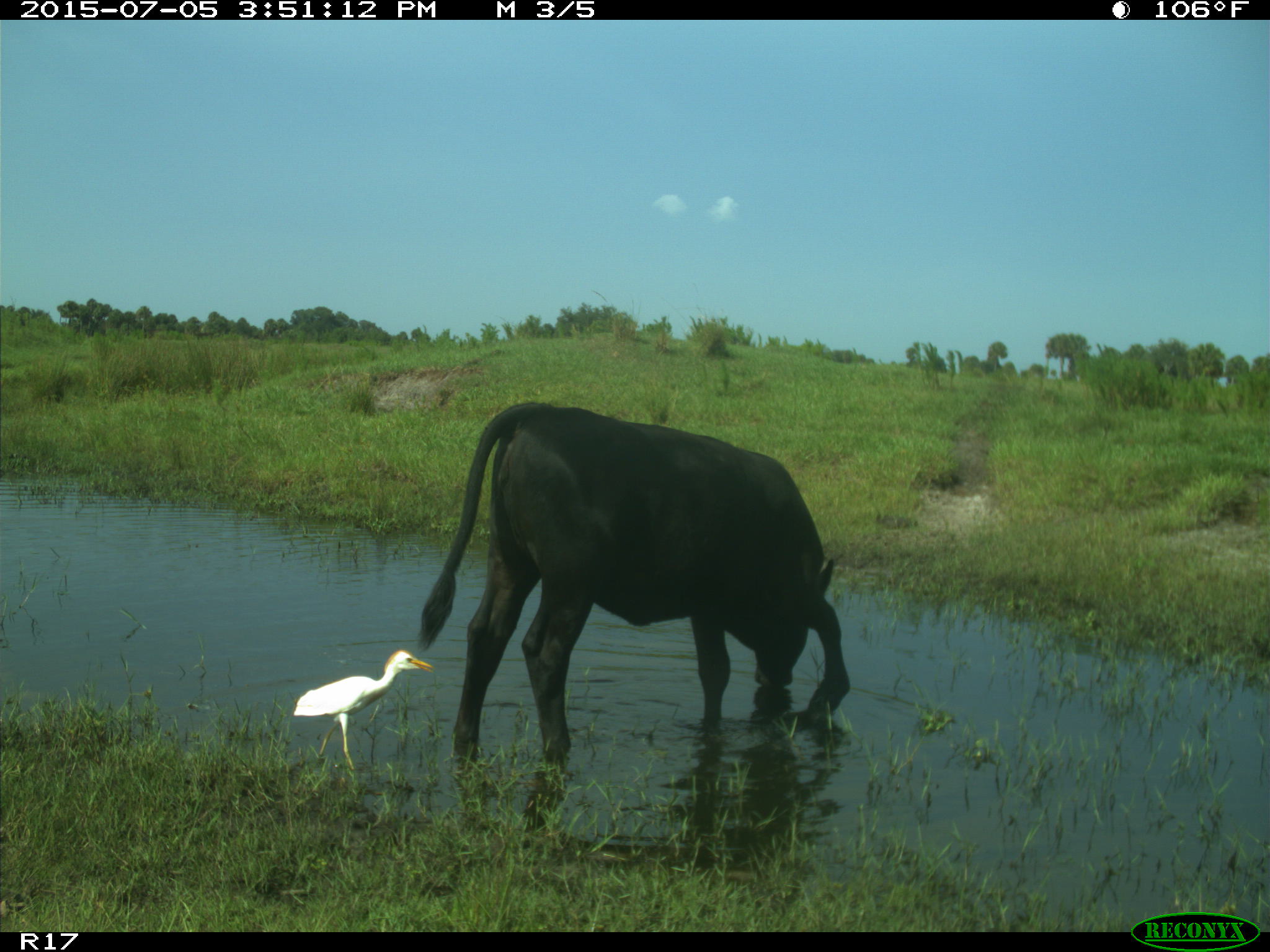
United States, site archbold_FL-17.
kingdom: Animalia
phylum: Chordata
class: Mammalia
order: Artiodactyla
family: Bovidae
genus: Bos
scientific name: Bos taurus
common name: domestic cow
Bos taurus (domestic cow).